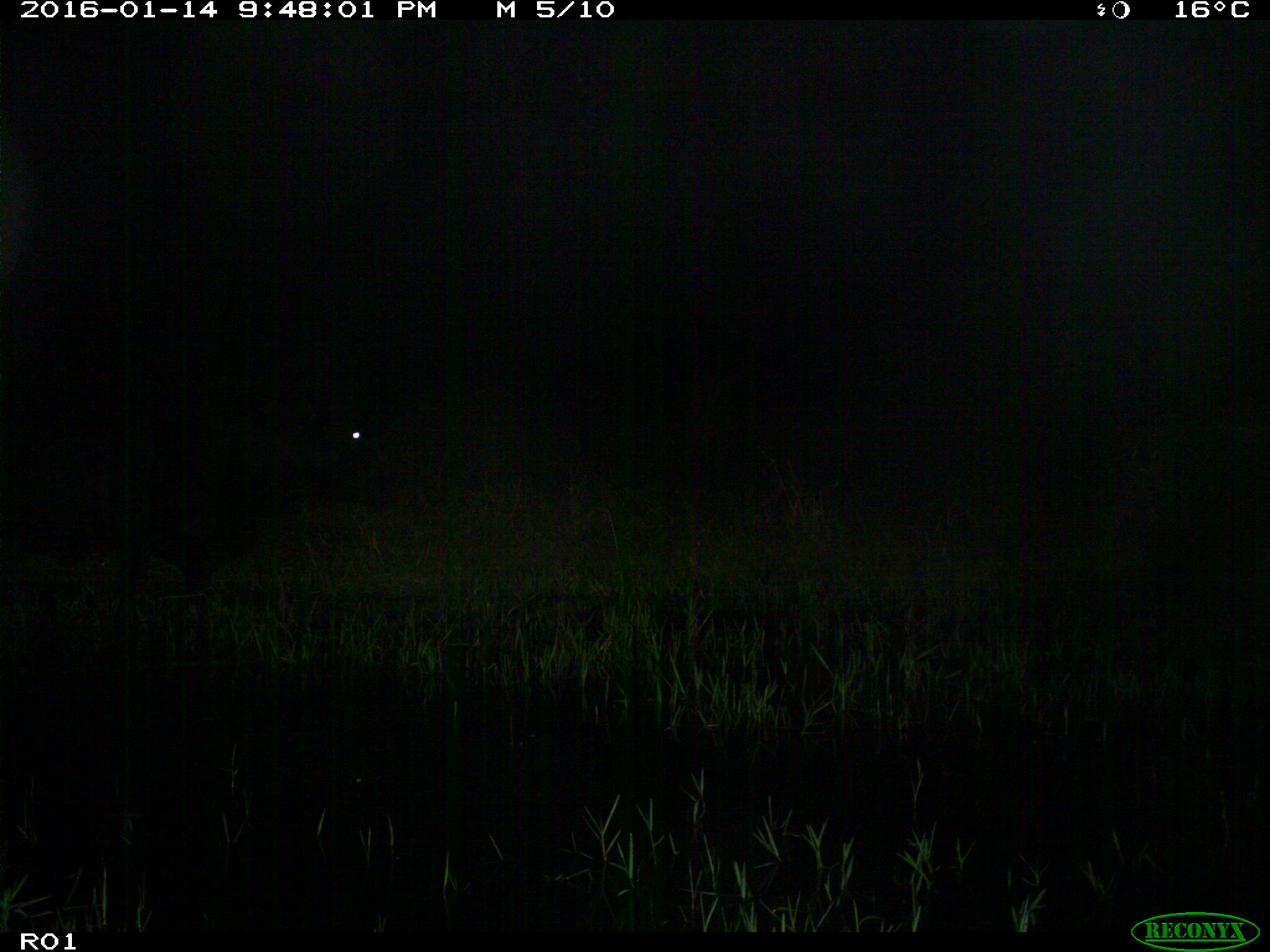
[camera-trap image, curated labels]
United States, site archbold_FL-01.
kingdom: Animalia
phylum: Chordata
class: Mammalia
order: Artiodactyla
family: Bovidae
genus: Bos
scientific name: Bos taurus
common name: domestic cow